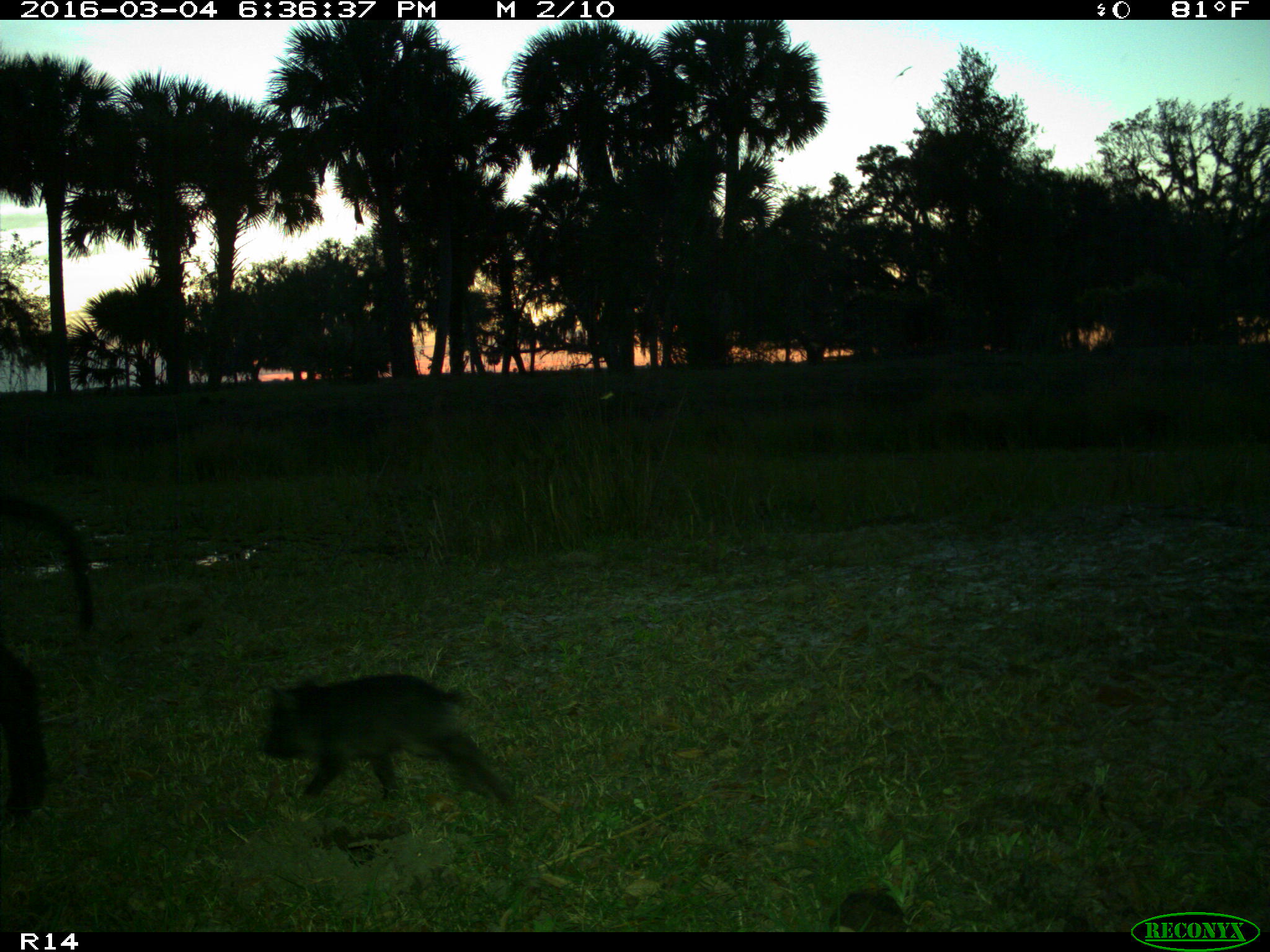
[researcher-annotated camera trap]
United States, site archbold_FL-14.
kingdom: Animalia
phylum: Chordata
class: Mammalia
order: Artiodactyla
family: Suidae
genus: Sus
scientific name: Sus scrofa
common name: wild boar